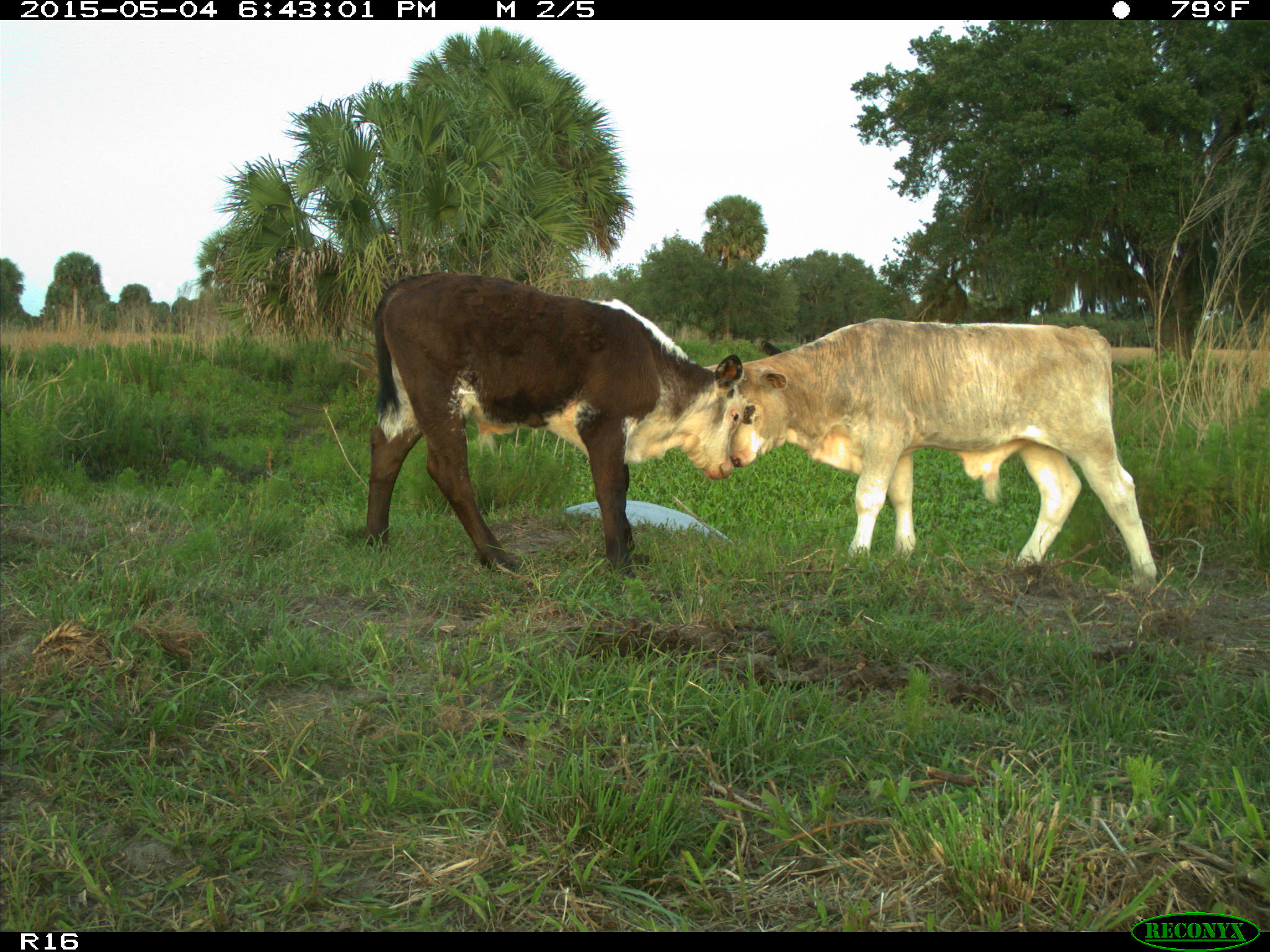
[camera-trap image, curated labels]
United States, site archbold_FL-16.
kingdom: Animalia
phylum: Chordata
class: Mammalia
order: Artiodactyla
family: Bovidae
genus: Bos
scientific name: Bos taurus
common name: domestic cow